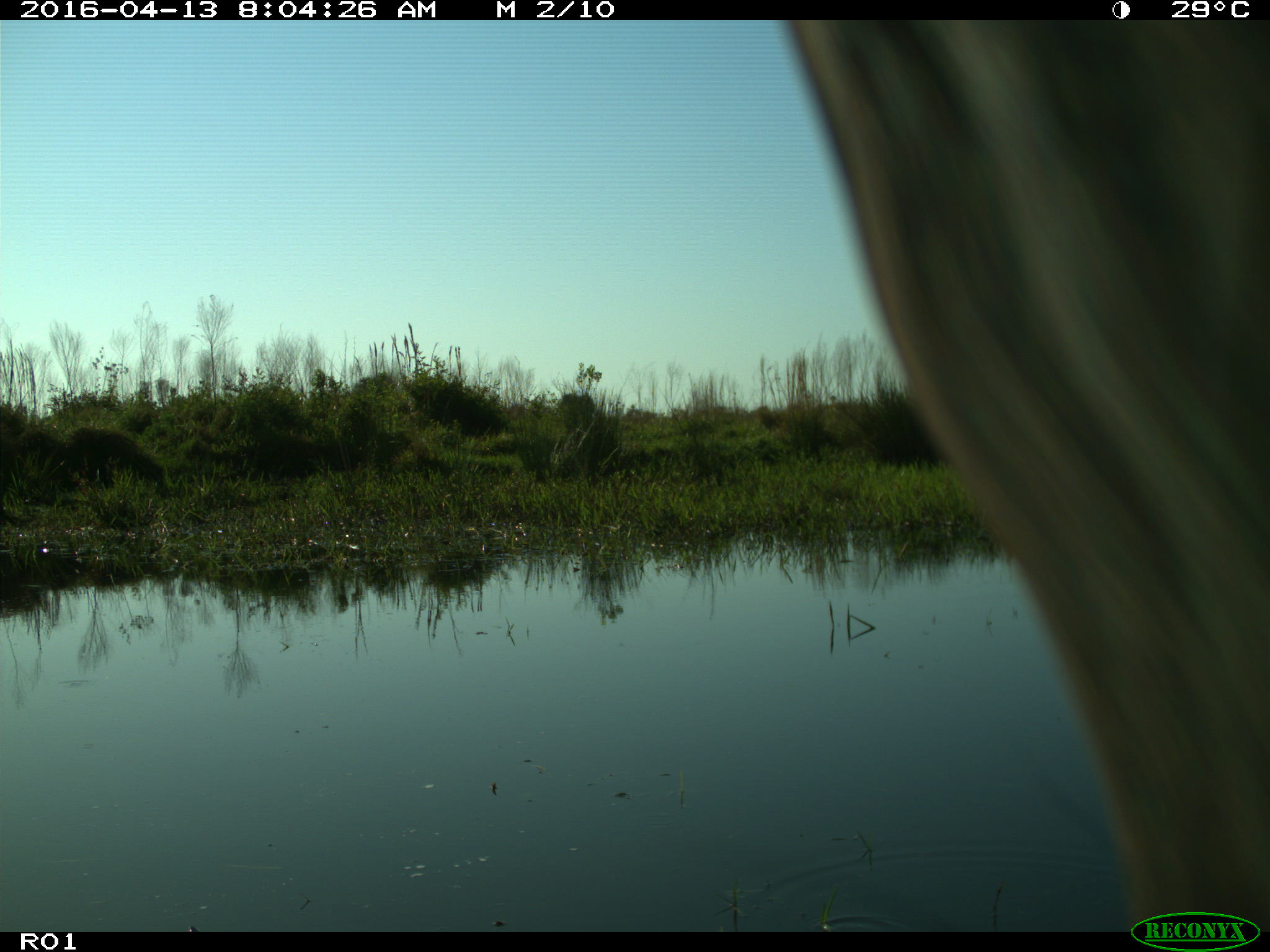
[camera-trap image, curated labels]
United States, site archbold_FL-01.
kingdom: Animalia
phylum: Chordata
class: Mammalia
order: Artiodactyla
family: Bovidae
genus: Bos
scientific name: Bos taurus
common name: domestic cow